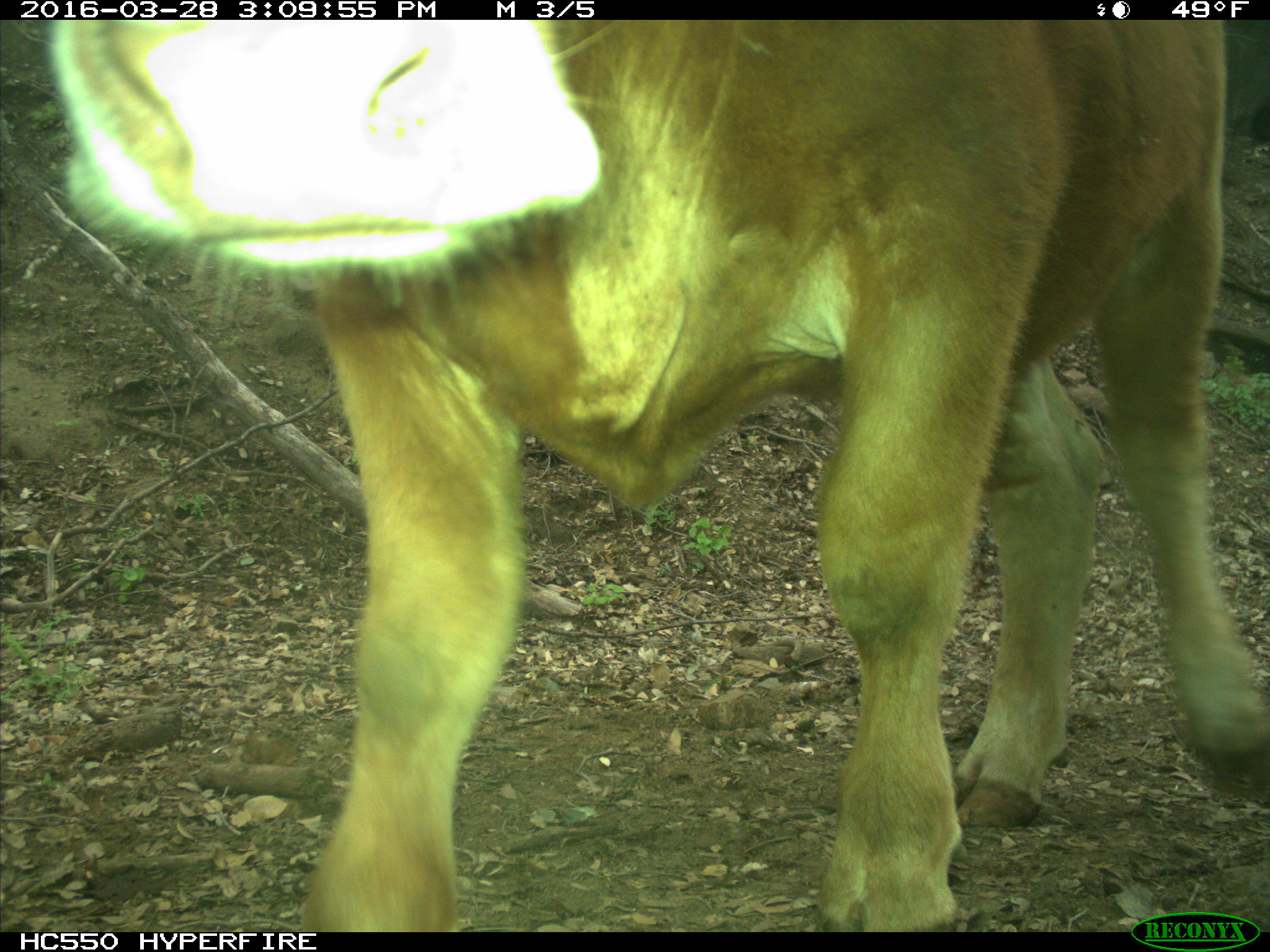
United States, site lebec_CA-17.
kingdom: Animalia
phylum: Chordata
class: Mammalia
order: Artiodactyla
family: Bovidae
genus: Bos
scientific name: Bos taurus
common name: domestic cow